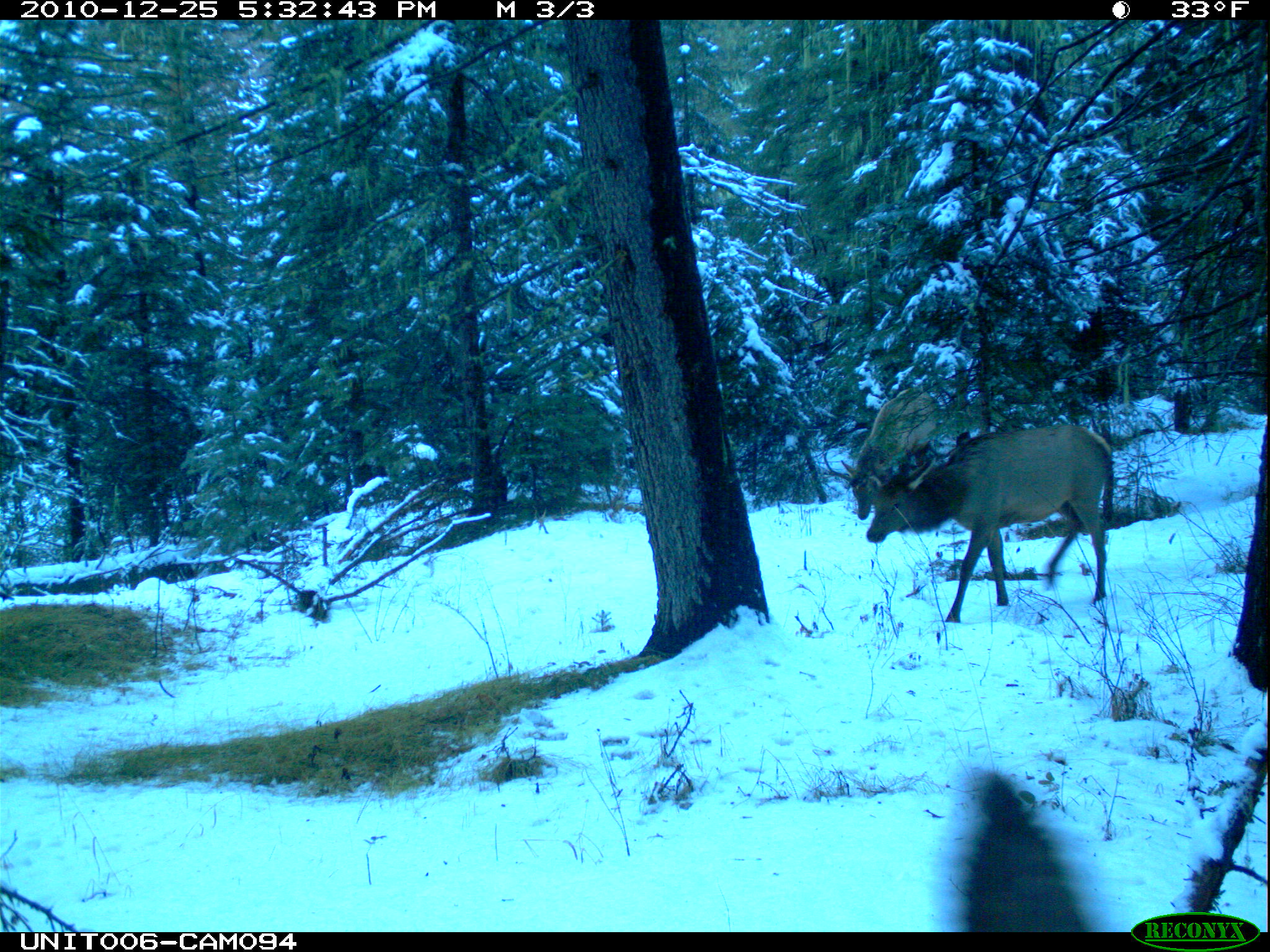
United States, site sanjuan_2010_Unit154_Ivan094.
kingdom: Animalia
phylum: Chordata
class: Mammalia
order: Artiodactyla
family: Cervidae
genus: Cervus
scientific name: Cervus elaphus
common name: red deer